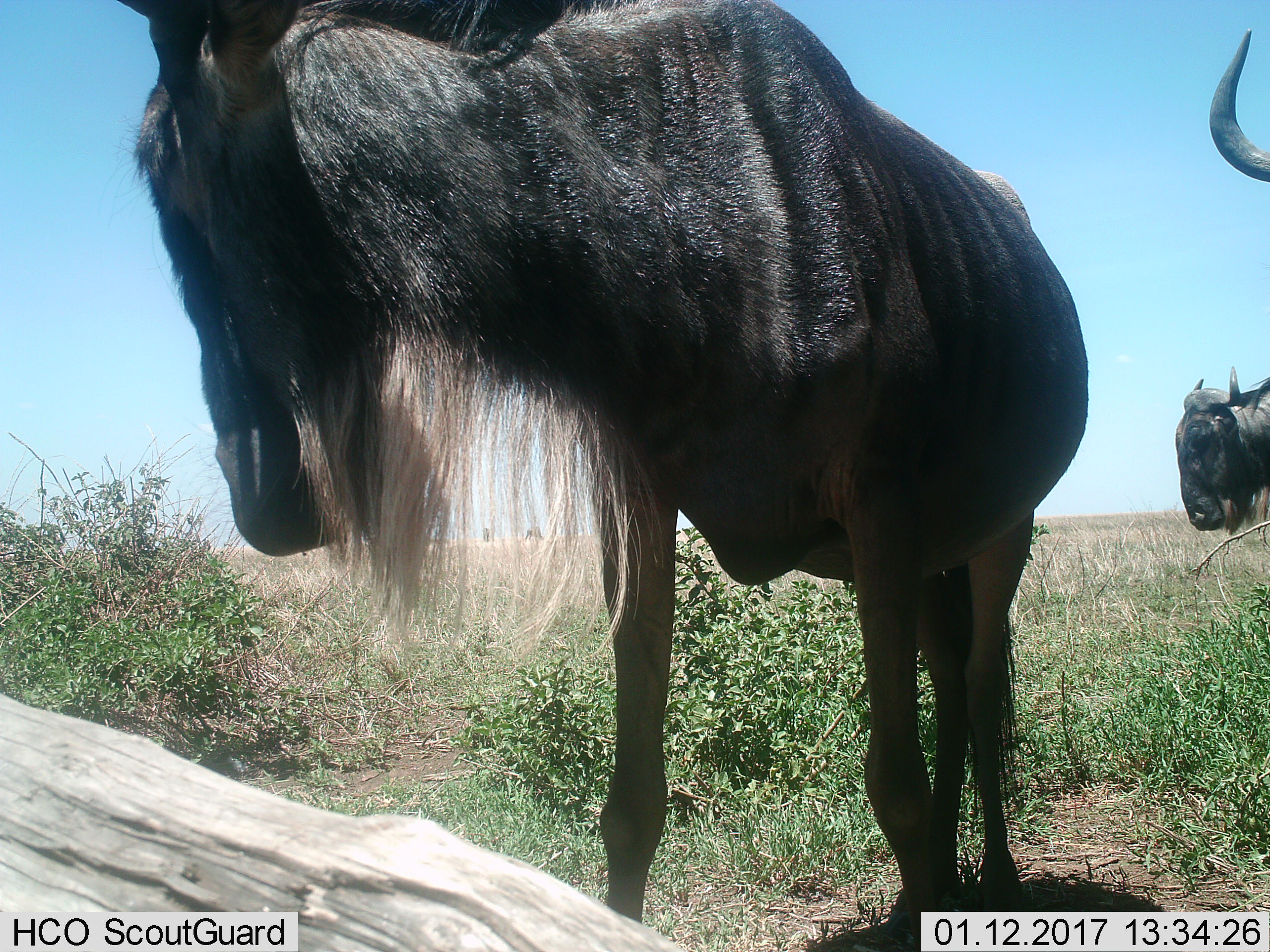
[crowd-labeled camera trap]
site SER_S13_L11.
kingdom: Animalia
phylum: Chordata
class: Mammalia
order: Artiodactyla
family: Bovidae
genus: Connochaetes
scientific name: Connochaetes taurinus taurinus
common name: blue wildebeest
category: wildebeestblue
Wildebeestblue (blue wildebeest) (Connochaetes taurinus taurinus), count 3. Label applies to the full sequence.